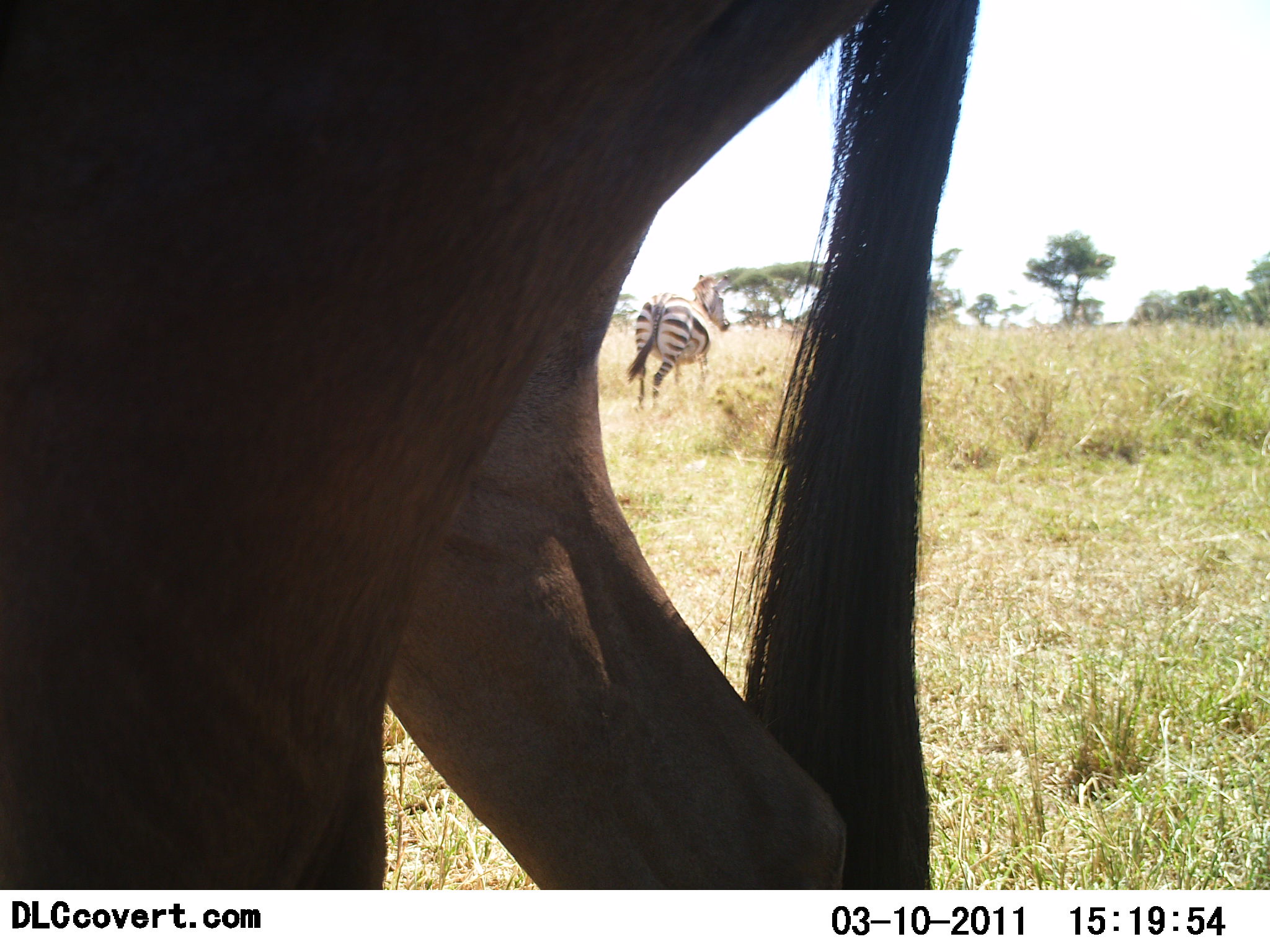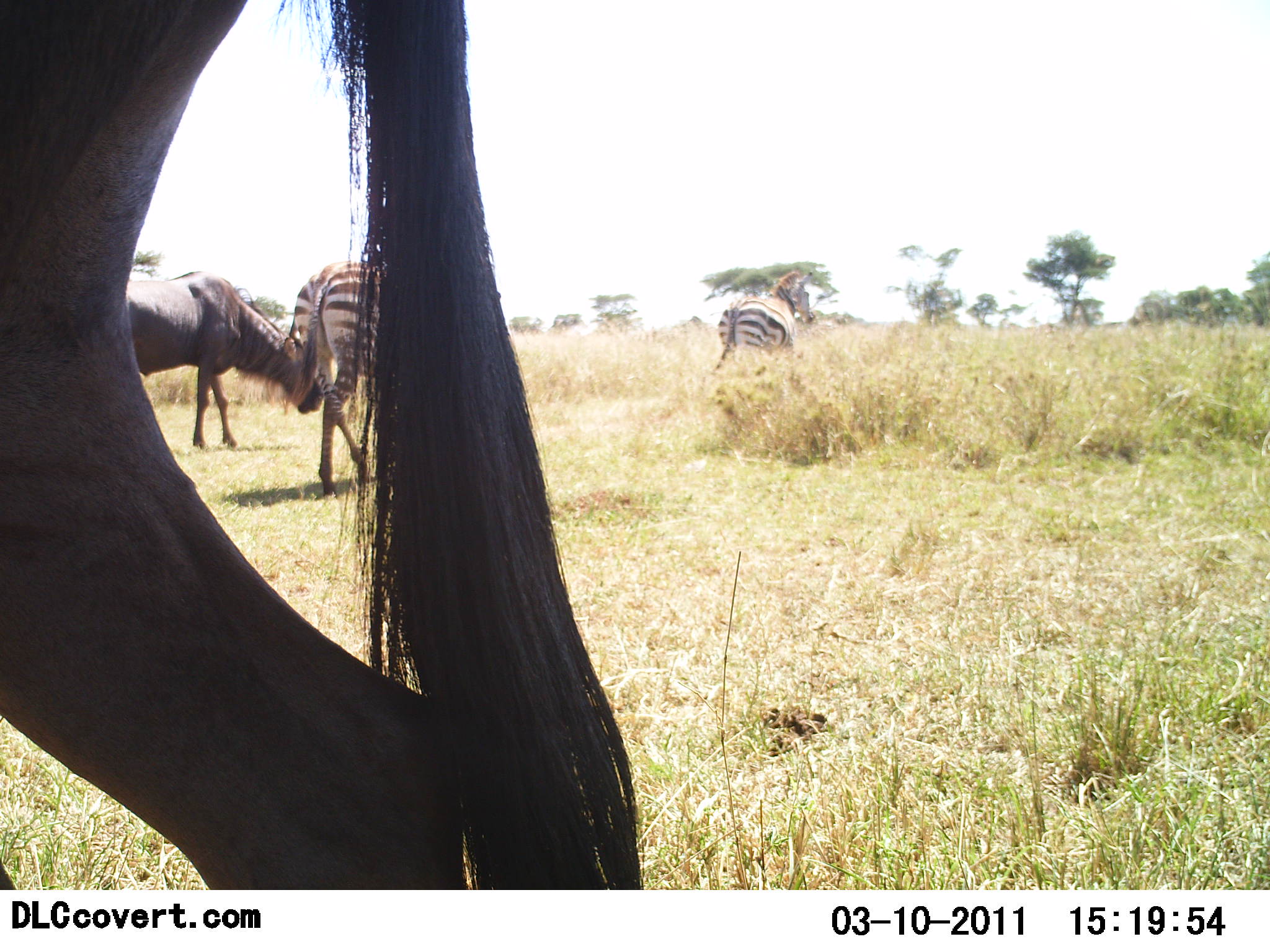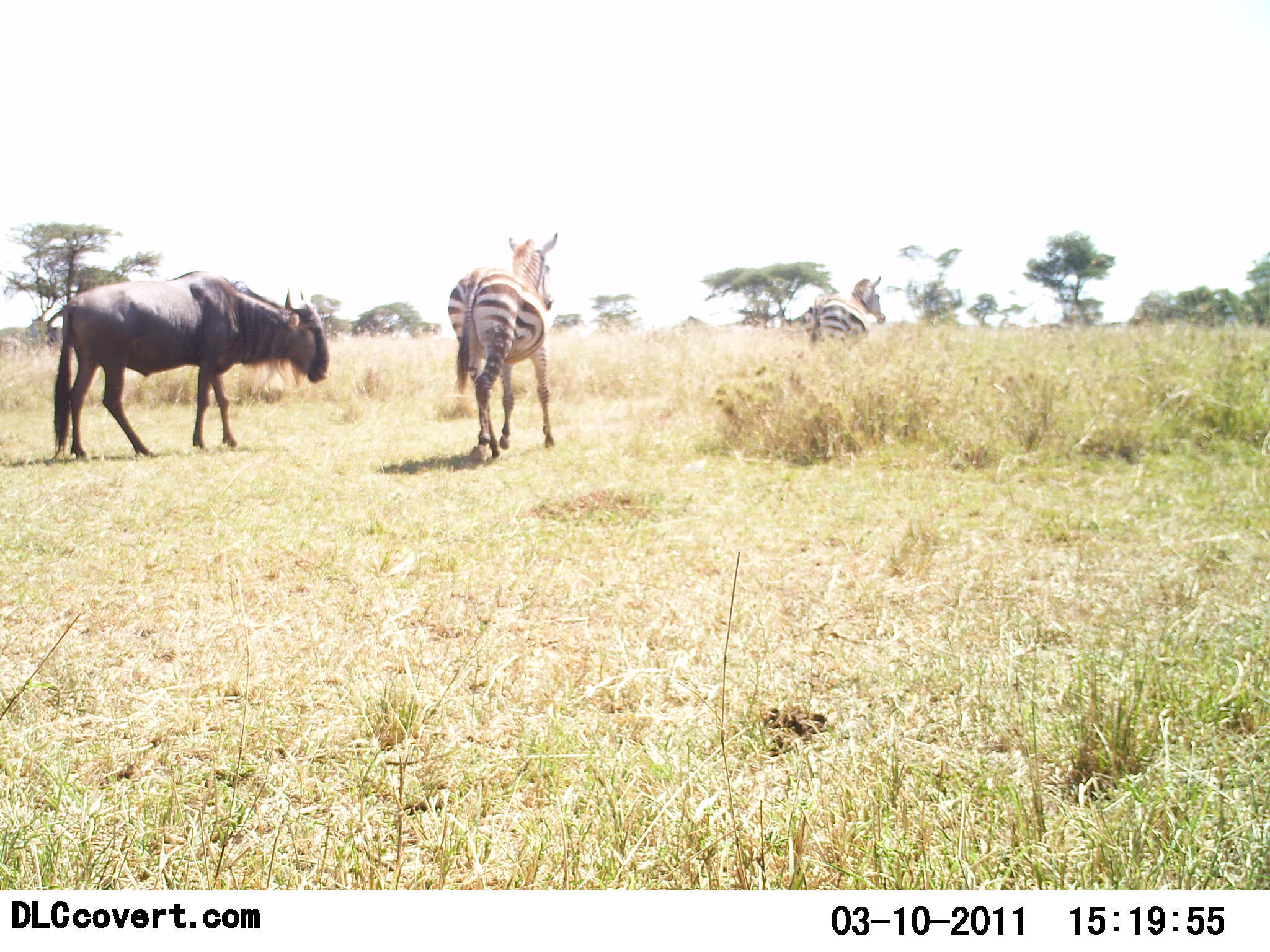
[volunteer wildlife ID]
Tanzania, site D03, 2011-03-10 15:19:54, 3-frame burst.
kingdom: Animalia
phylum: Chordata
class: Mammalia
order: Artiodactyla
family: Bovidae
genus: Connochaetes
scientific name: Connochaetes taurinus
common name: blue wildebeest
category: wildebeest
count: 2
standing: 23%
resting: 0%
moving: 92%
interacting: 8%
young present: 0%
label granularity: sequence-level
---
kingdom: Animalia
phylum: Chordata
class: Mammalia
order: Perissodactyla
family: Equidae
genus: Equus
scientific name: Equus quagga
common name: plains zebra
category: zebra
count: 2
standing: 9%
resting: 0%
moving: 100%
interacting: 9%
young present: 0%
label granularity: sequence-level